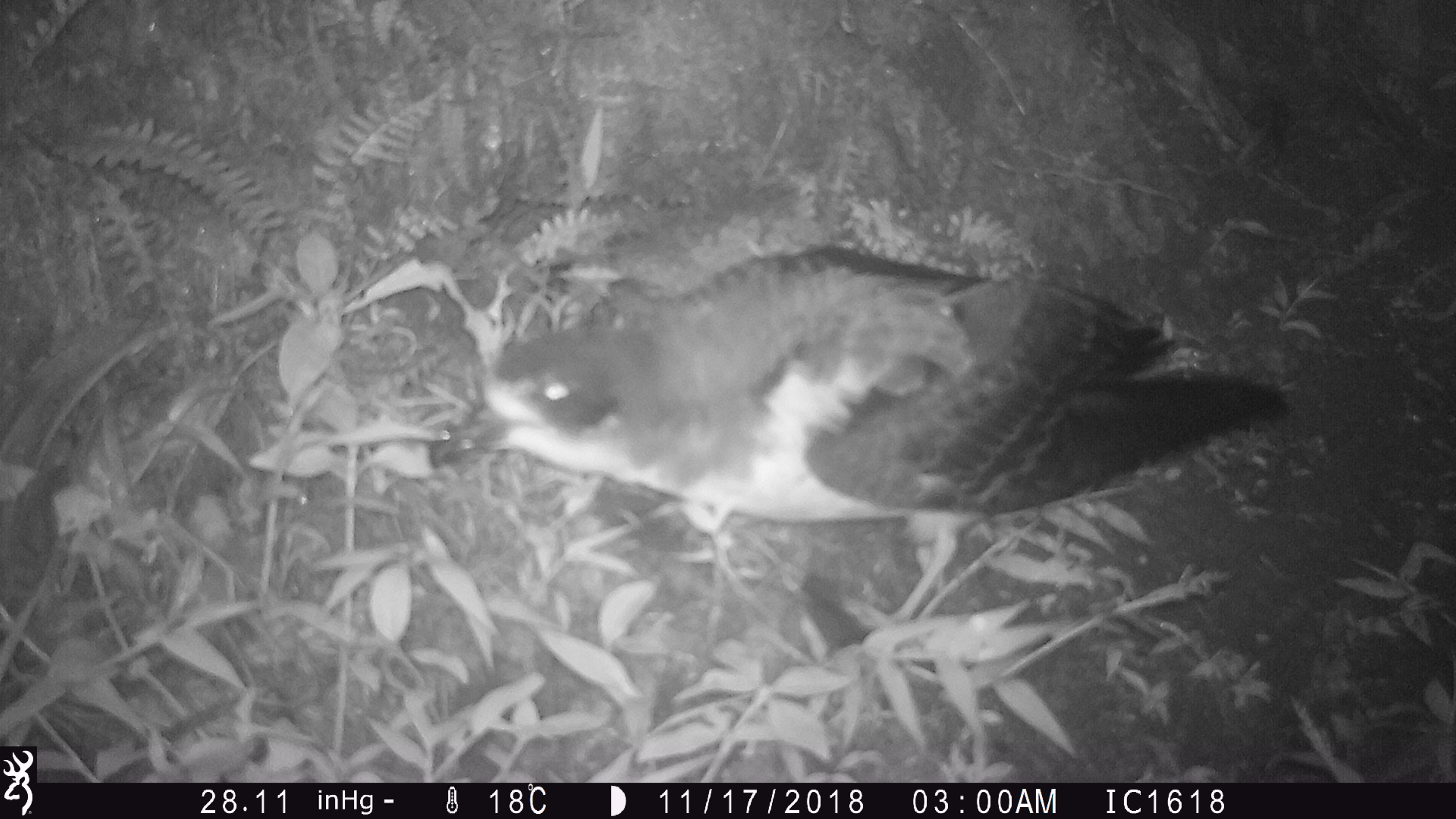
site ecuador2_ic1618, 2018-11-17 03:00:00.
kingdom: Animalia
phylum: Chordata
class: Aves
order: Procellariiformes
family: Procellariidae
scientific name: Procellariidae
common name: petrel chick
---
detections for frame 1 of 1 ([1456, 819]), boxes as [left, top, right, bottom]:
petrel chick: [435, 243, 1269, 612]